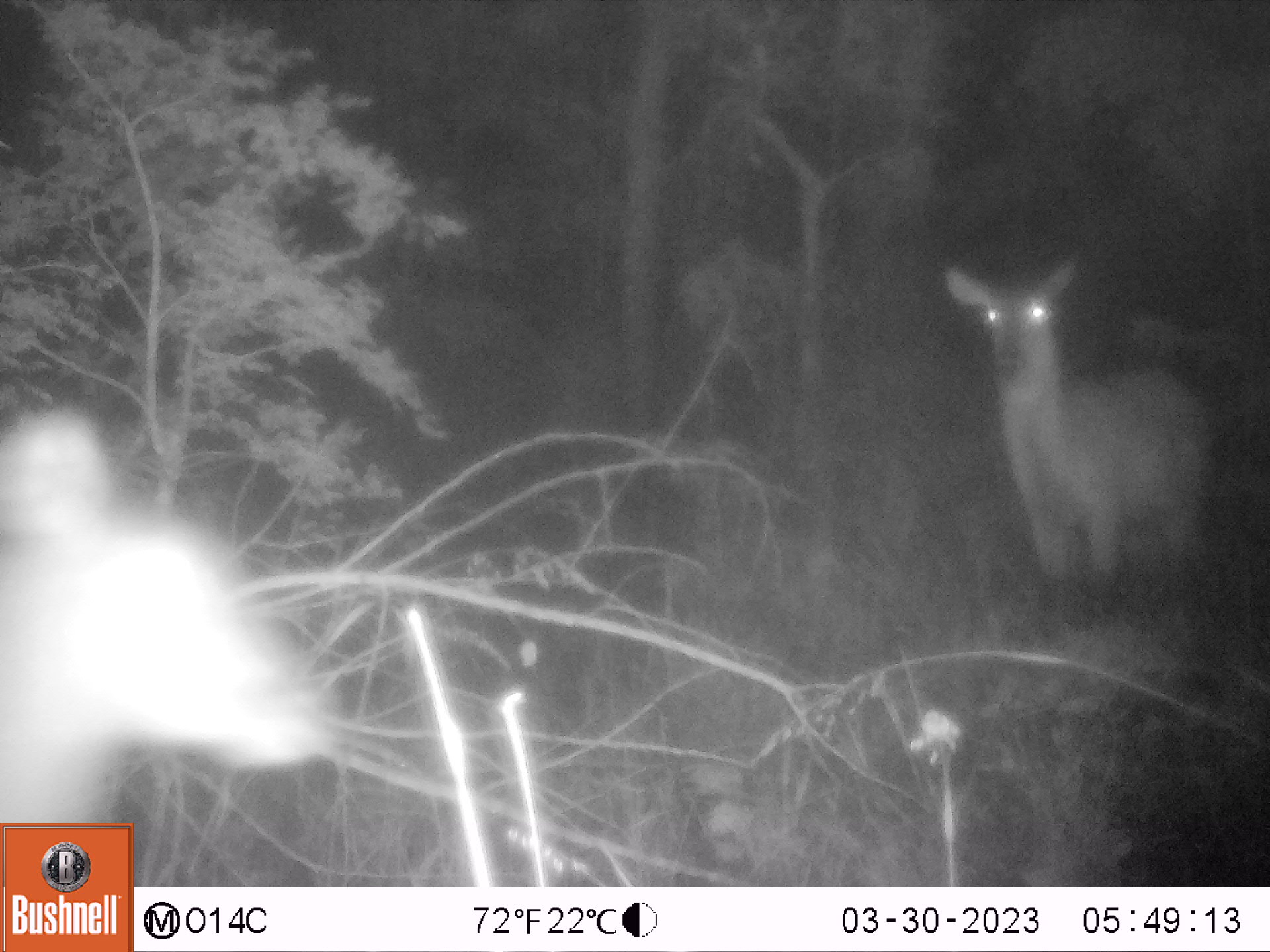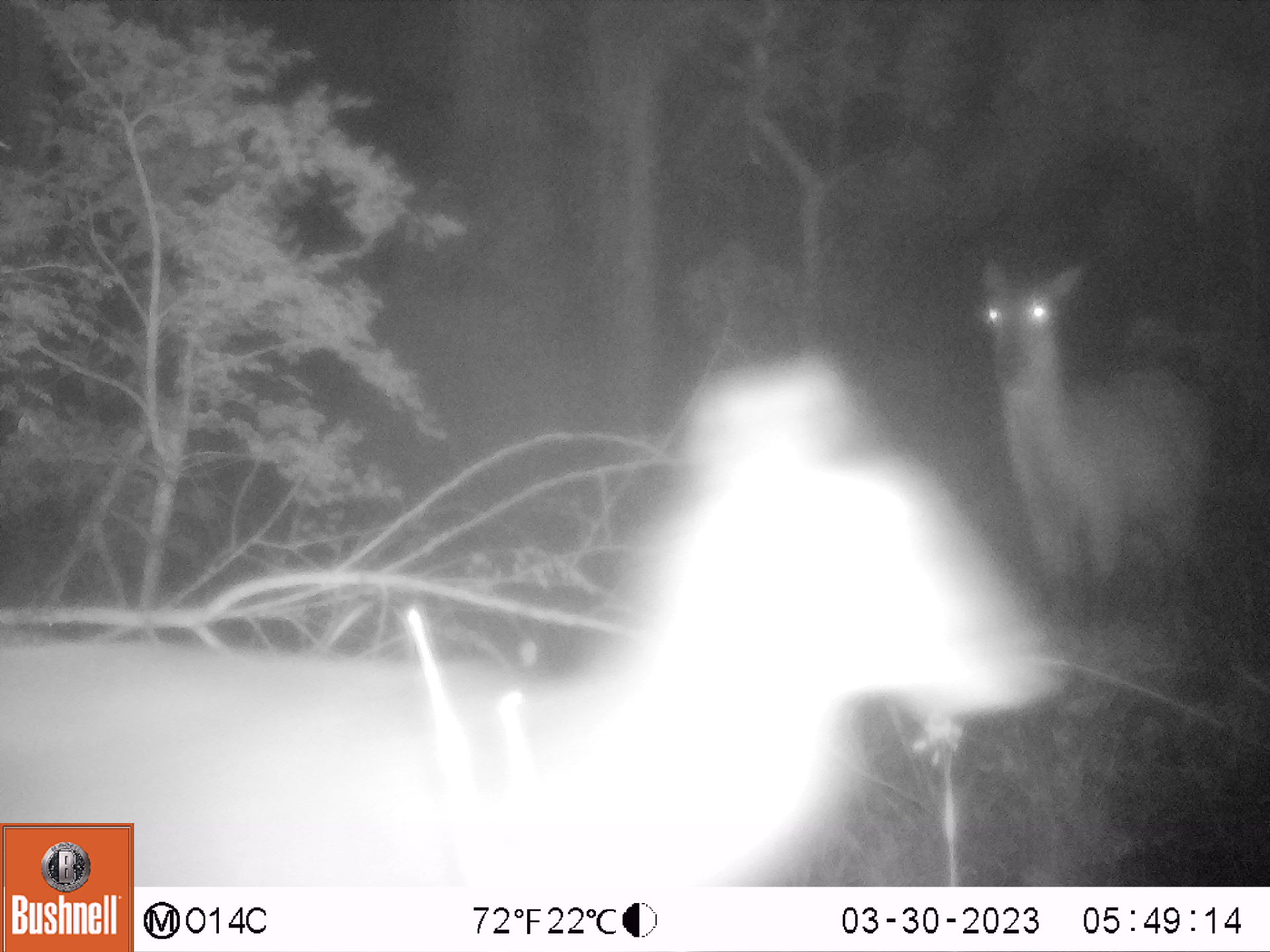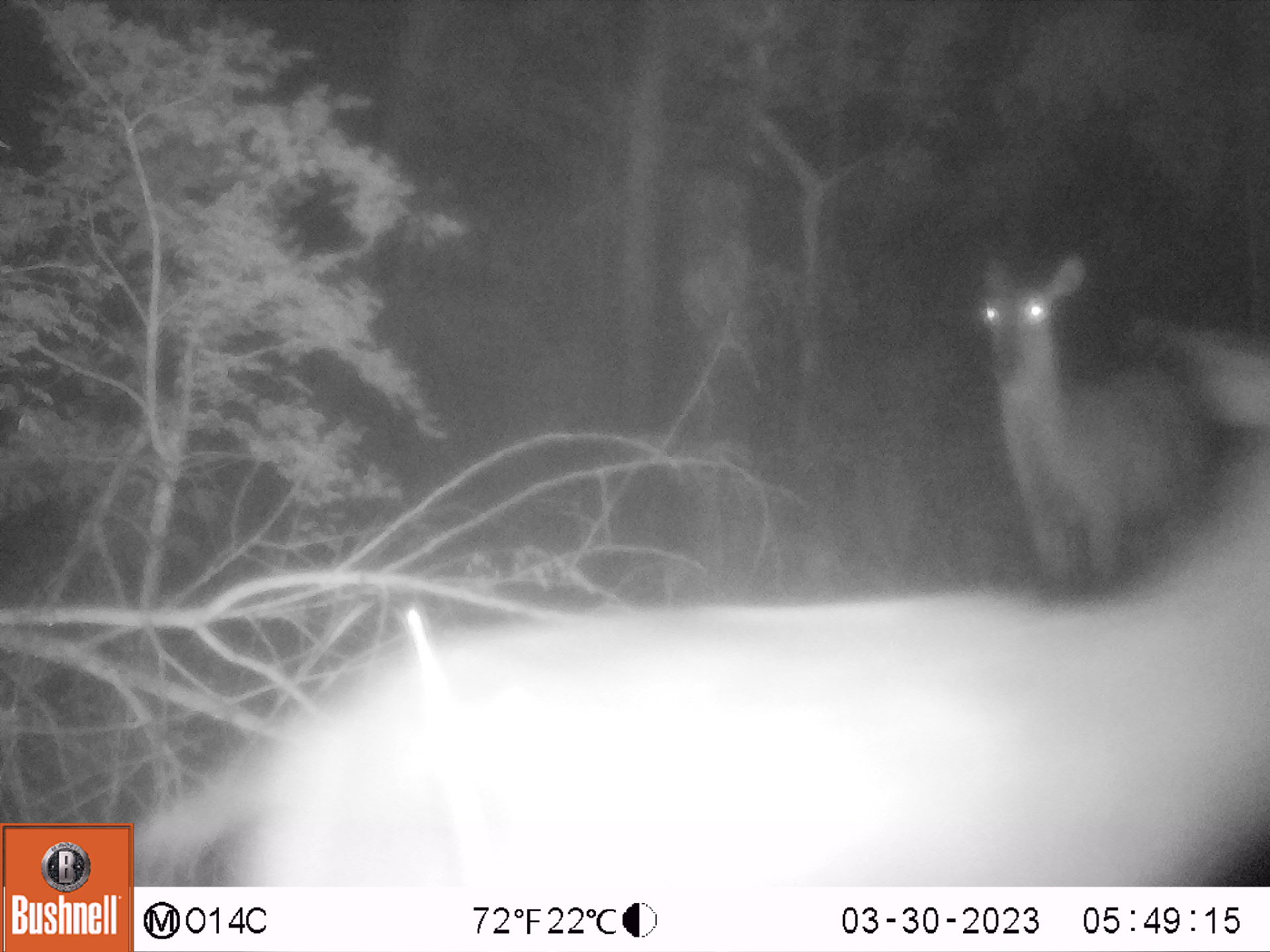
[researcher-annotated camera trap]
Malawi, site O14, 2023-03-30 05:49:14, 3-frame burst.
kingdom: Animalia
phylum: Chordata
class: Mammalia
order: Artiodactyla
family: Bovidae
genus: Kobus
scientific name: Kobus ellipsiprymnus ellipsiprymnus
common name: common waterbuck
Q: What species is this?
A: Common waterbuck (Kobus ellipsiprymnus ellipsiprymnus).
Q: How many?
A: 2.